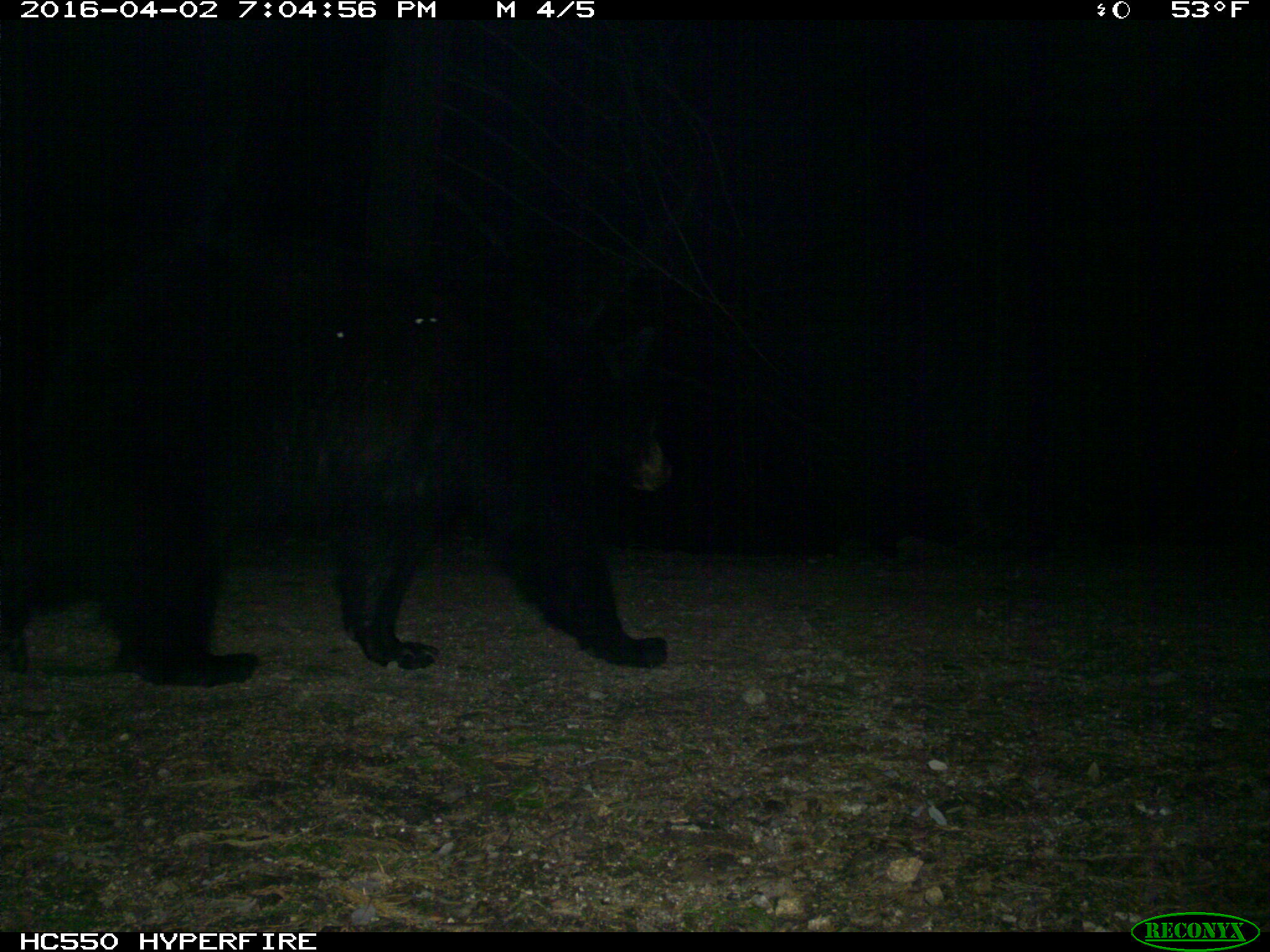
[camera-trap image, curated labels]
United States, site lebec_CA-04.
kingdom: Animalia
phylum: Chordata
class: Mammalia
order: Carnivora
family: Ursidae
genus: Ursus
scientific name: Ursus americanus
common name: american black bear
Ursus americanus (american black bear).